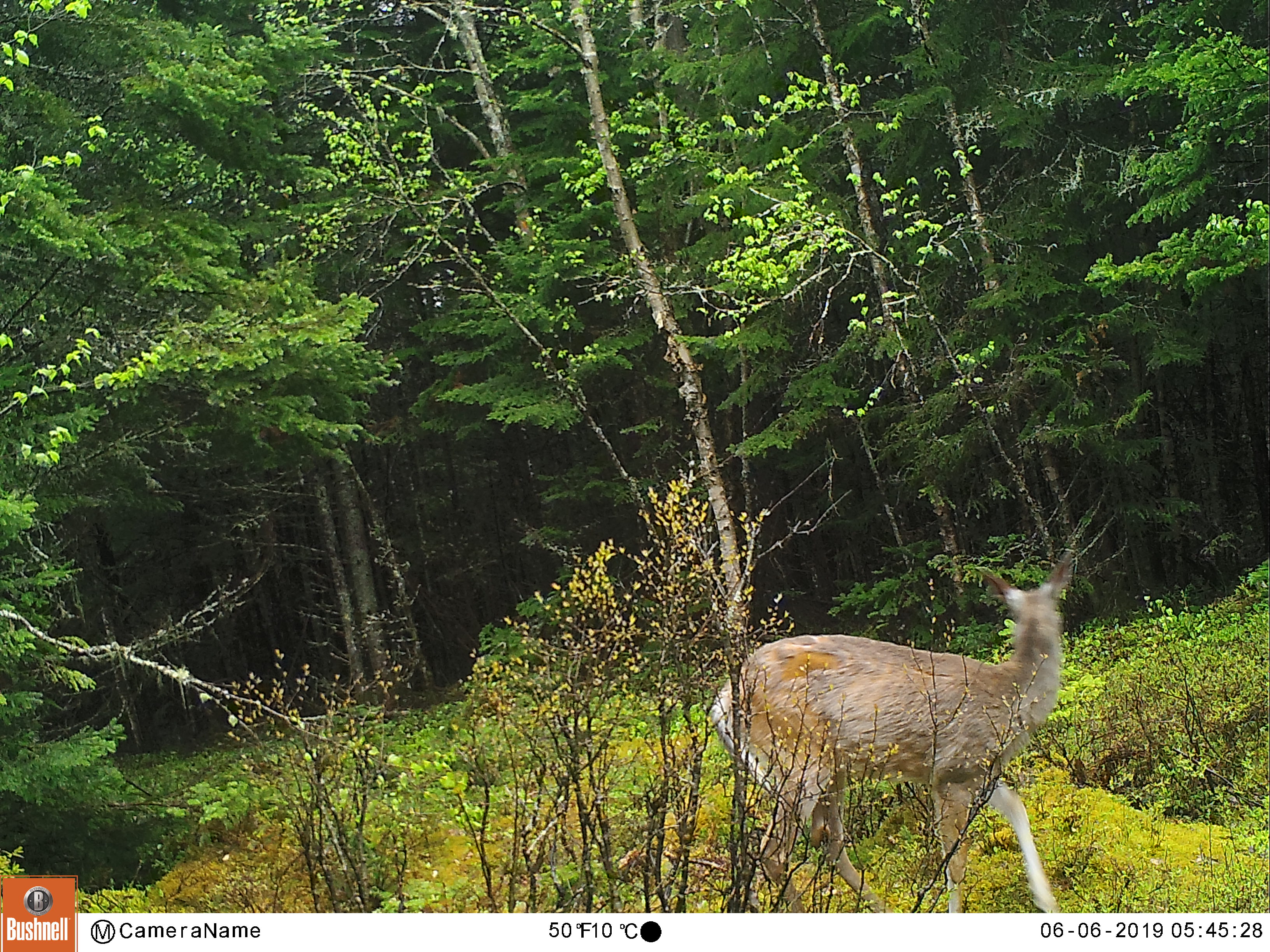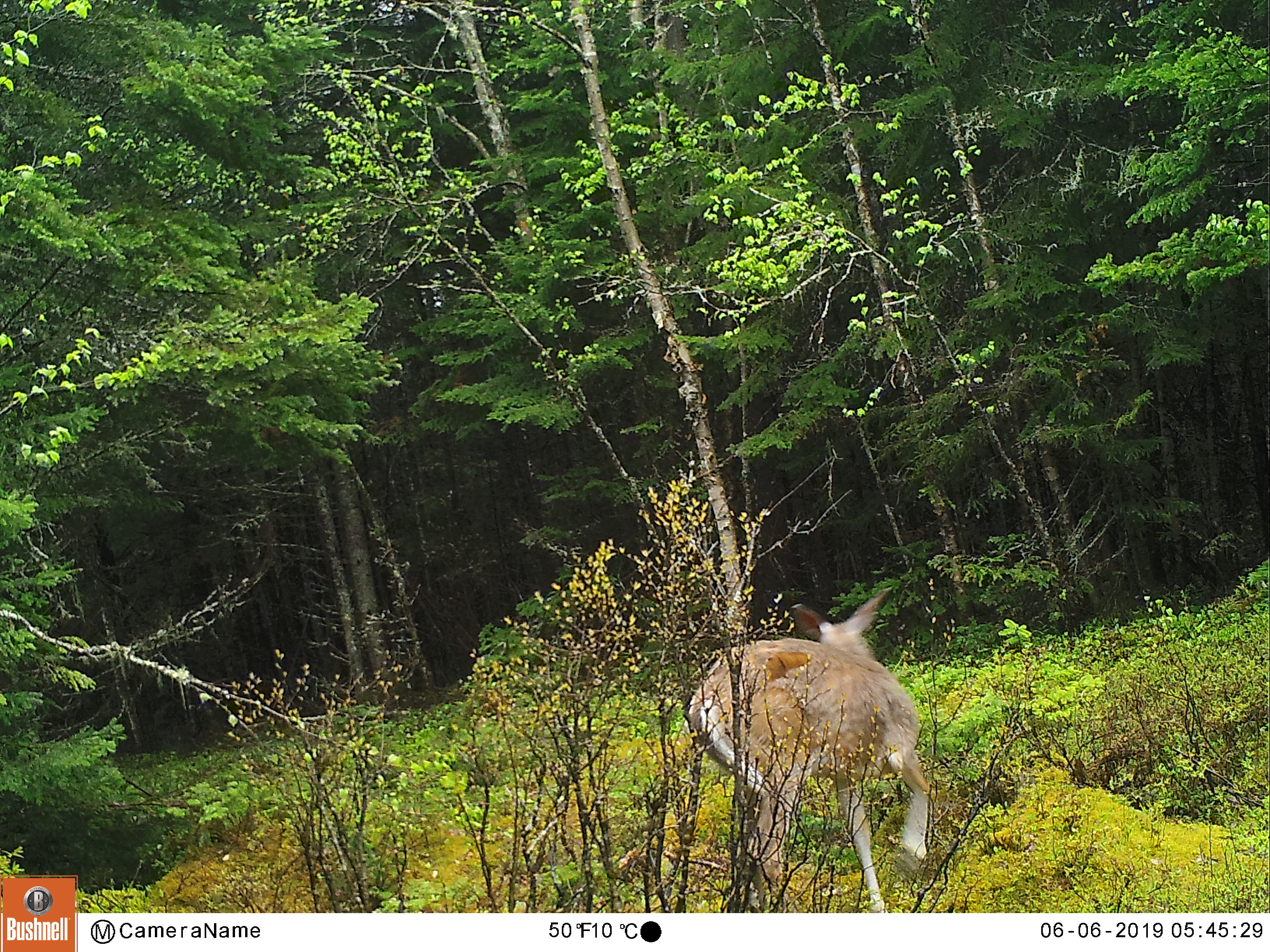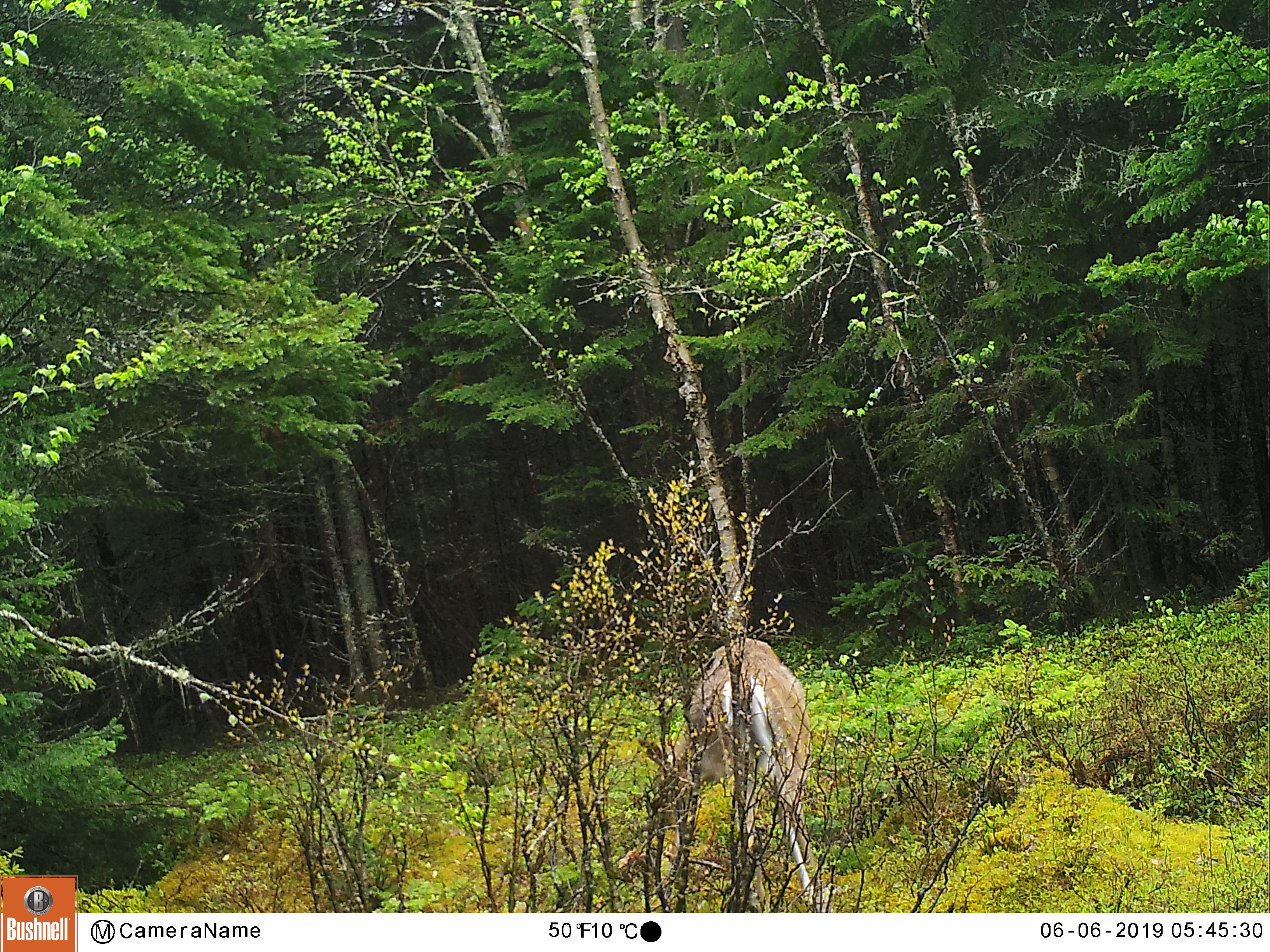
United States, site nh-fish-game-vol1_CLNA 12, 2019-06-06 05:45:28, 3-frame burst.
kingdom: Animalia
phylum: Chordata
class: Mammalia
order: Artiodactyla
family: Cervidae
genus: Odocoileus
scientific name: Odocoileus virginianus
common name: white-tailed deer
White-tailed deer (Odocoileus virginianus).